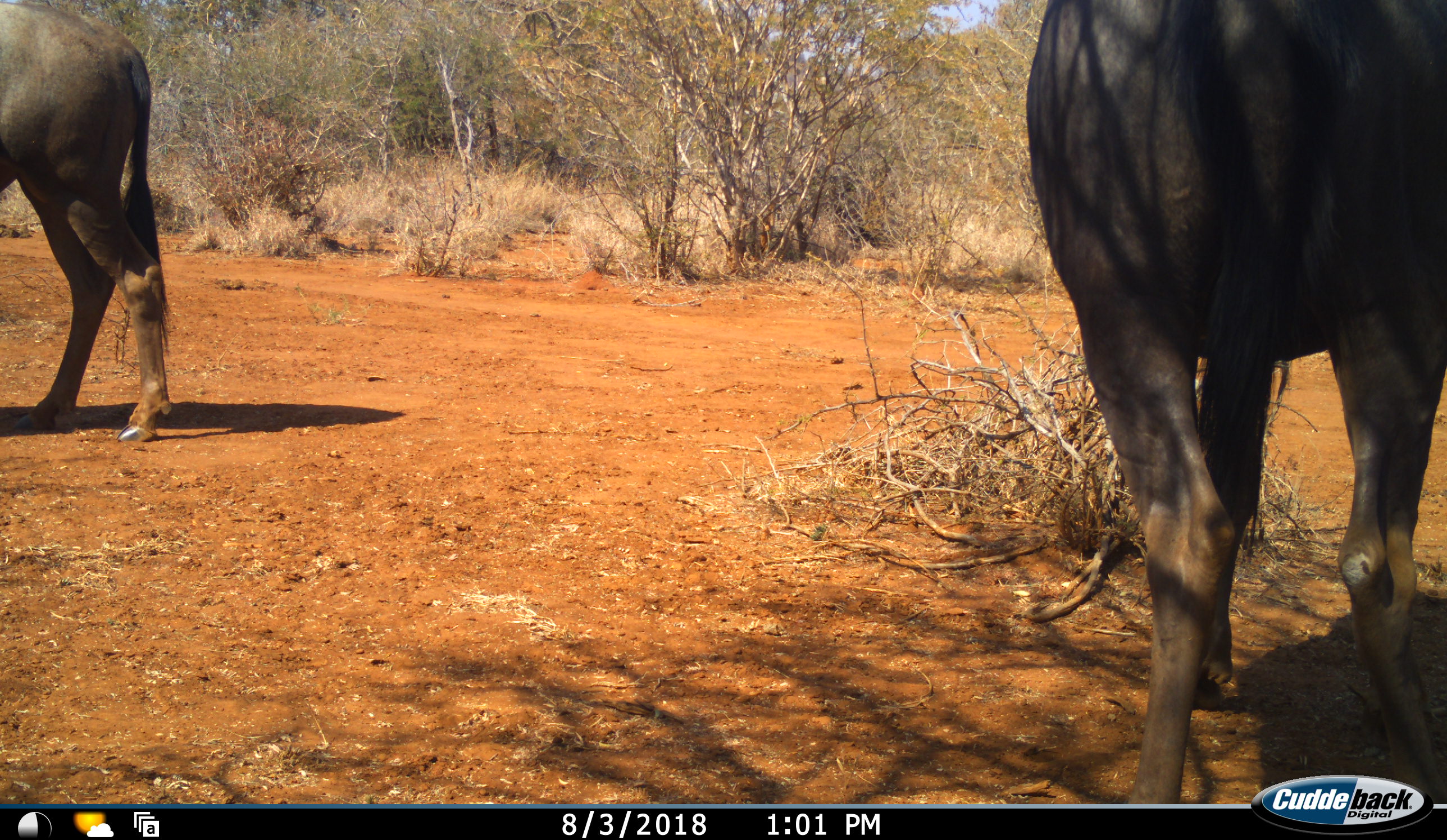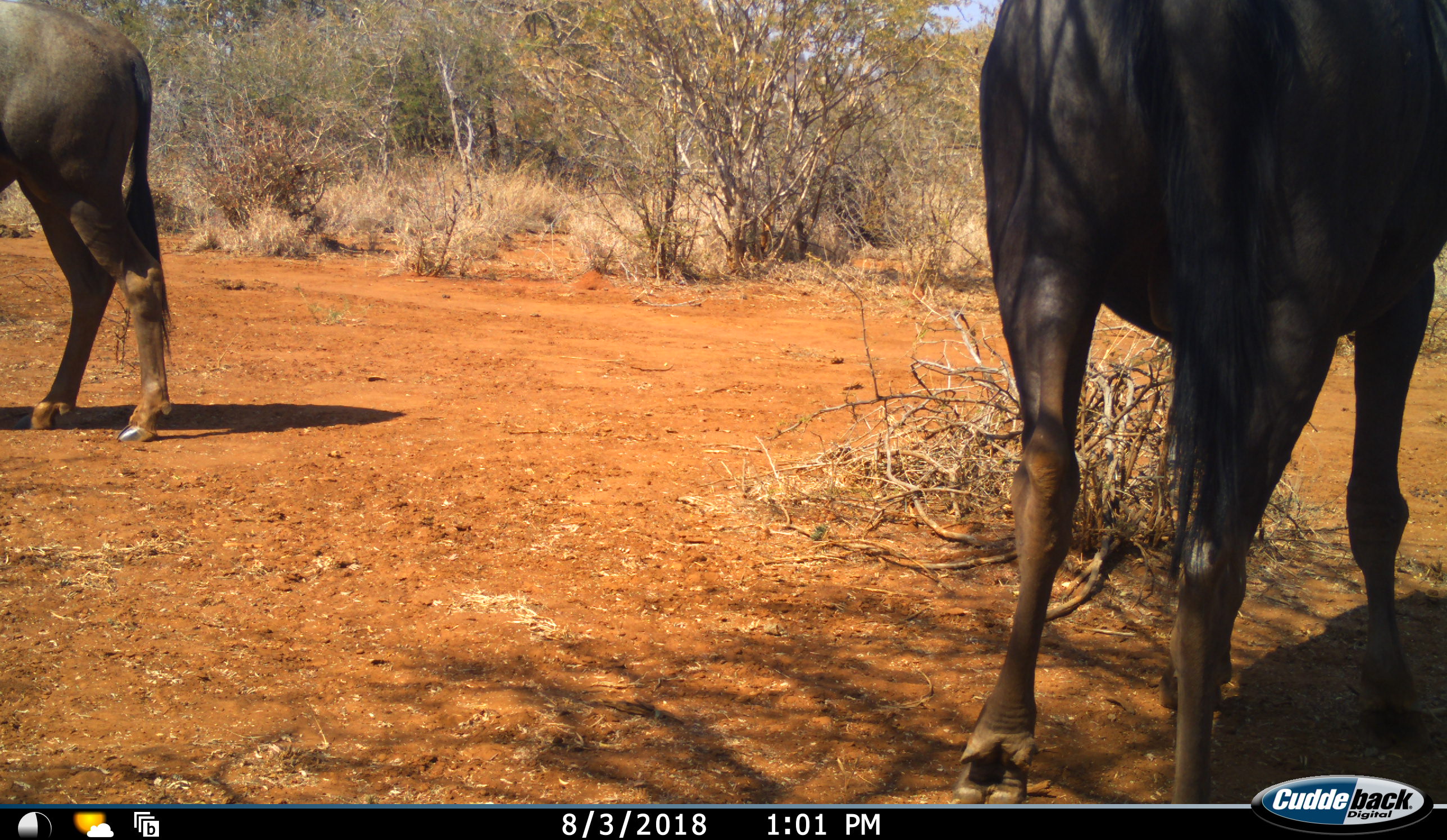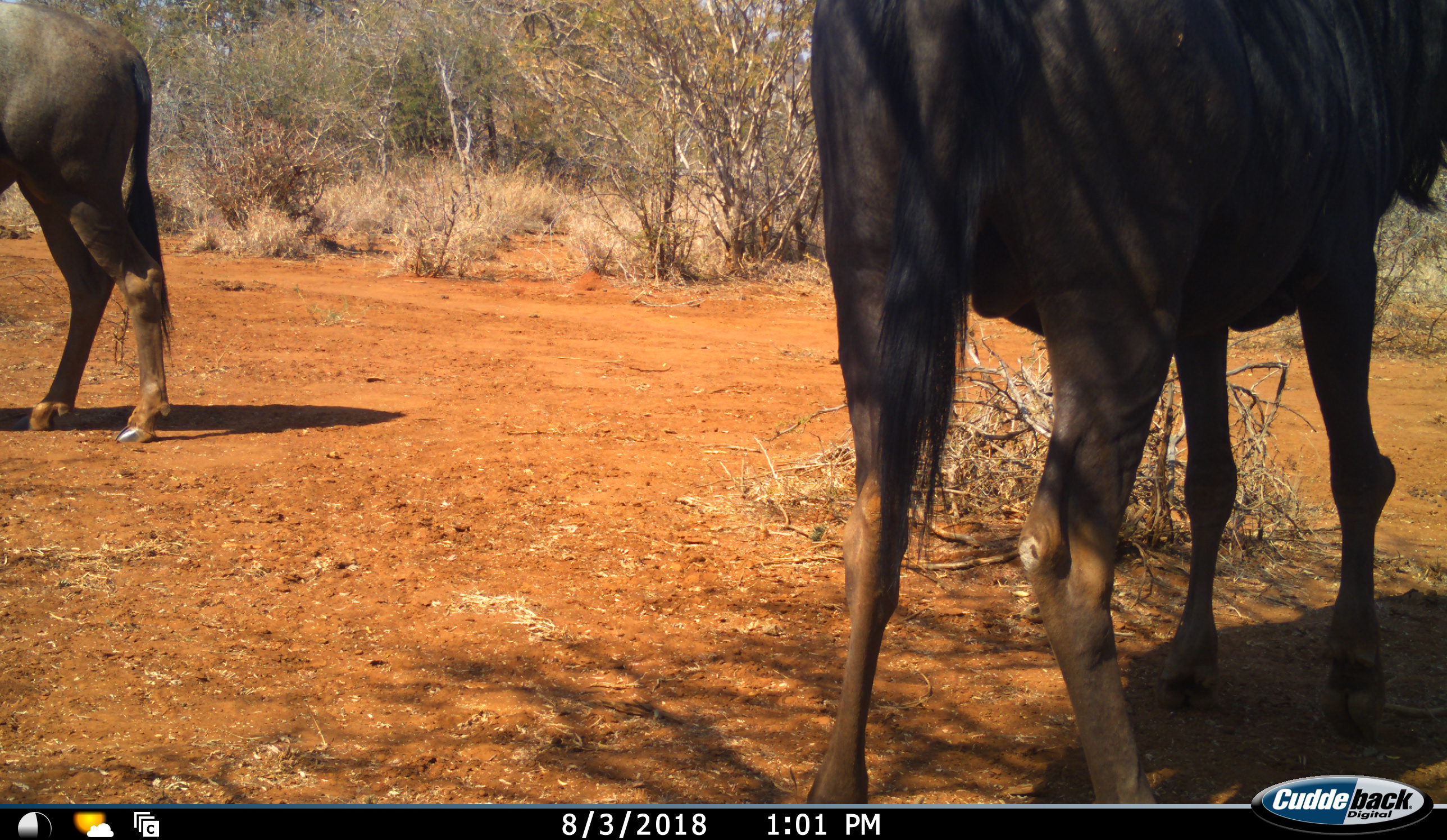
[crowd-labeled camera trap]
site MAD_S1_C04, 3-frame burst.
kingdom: Animalia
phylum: Chordata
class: Mammalia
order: Artiodactyla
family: Bovidae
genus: Connochaetes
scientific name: Connochaetes taurinus taurinus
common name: blue wildebeest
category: wildebeestblue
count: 2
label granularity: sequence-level